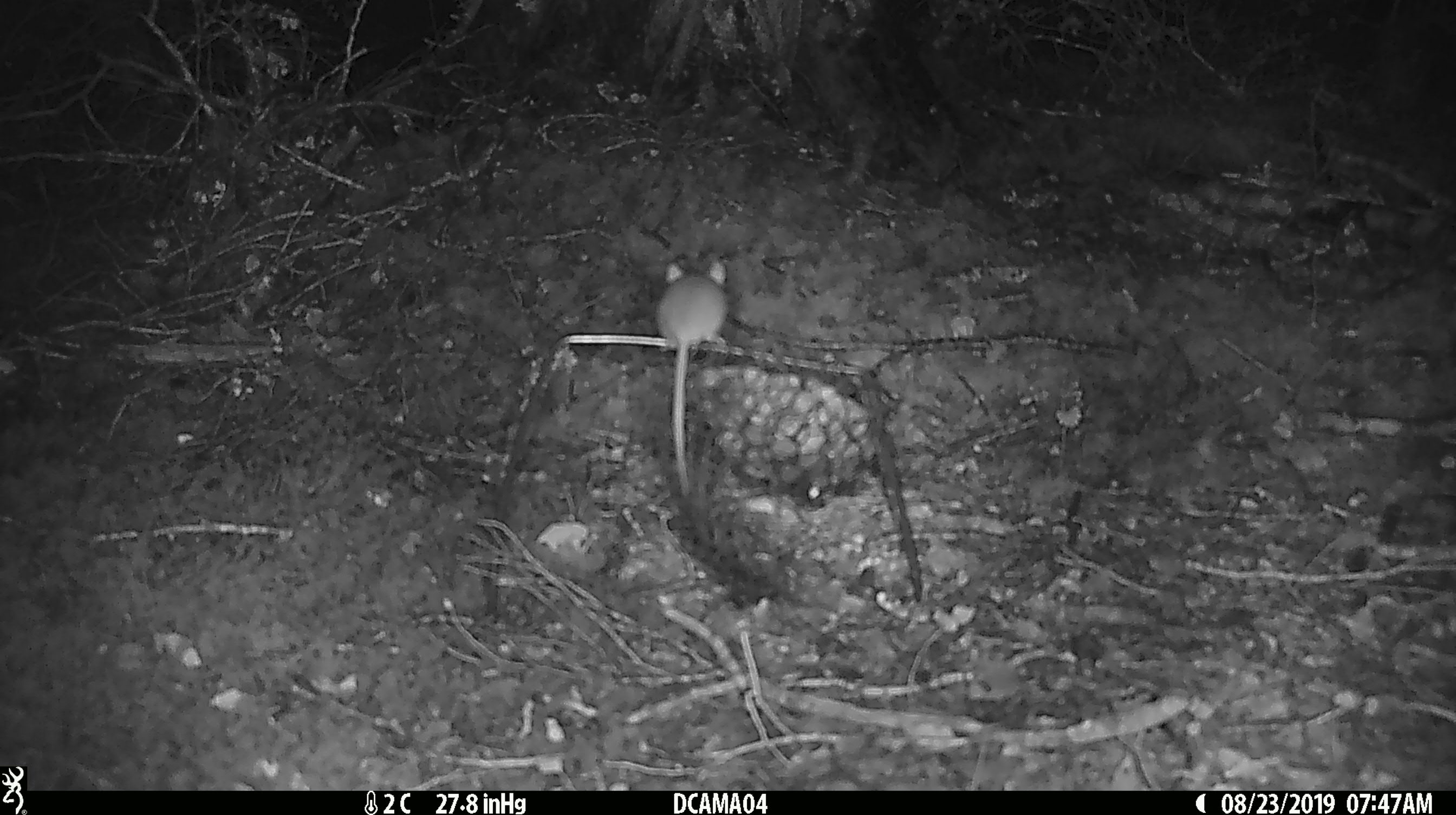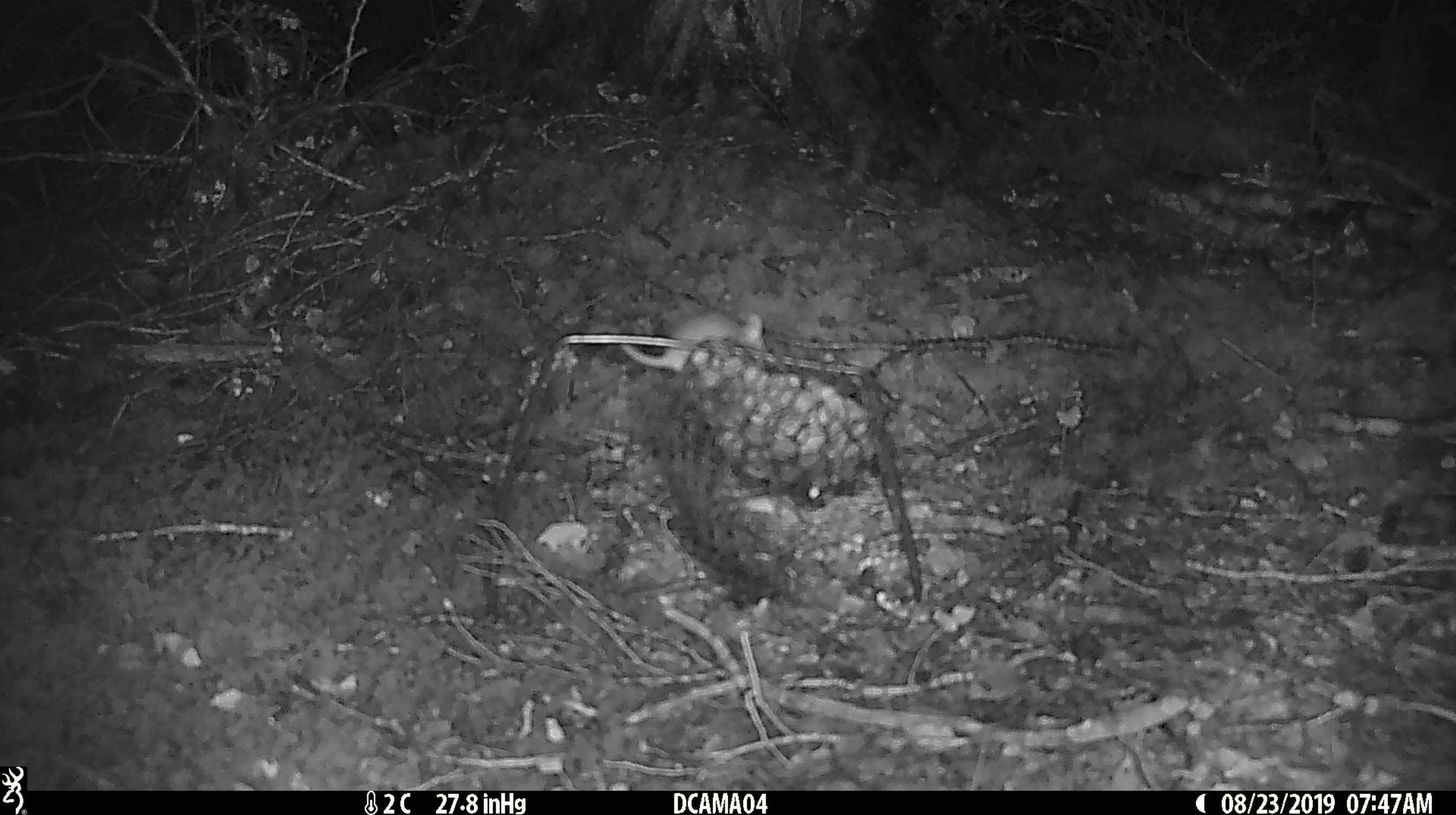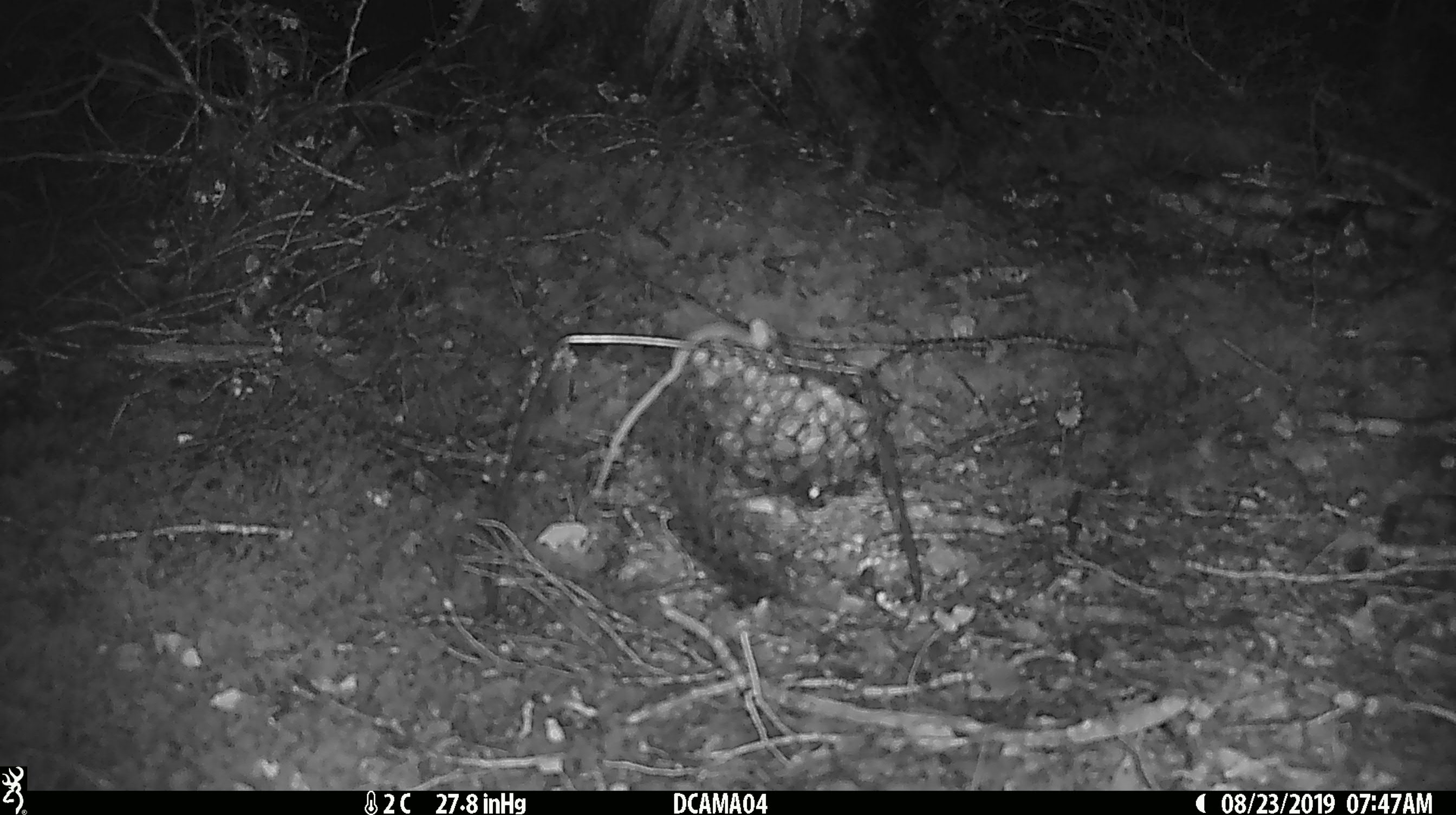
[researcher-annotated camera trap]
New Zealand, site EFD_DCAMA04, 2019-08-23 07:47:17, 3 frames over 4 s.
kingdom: Animalia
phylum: Chordata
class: Mammalia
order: Rodentia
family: Muridae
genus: Mus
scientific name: Mus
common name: mouse